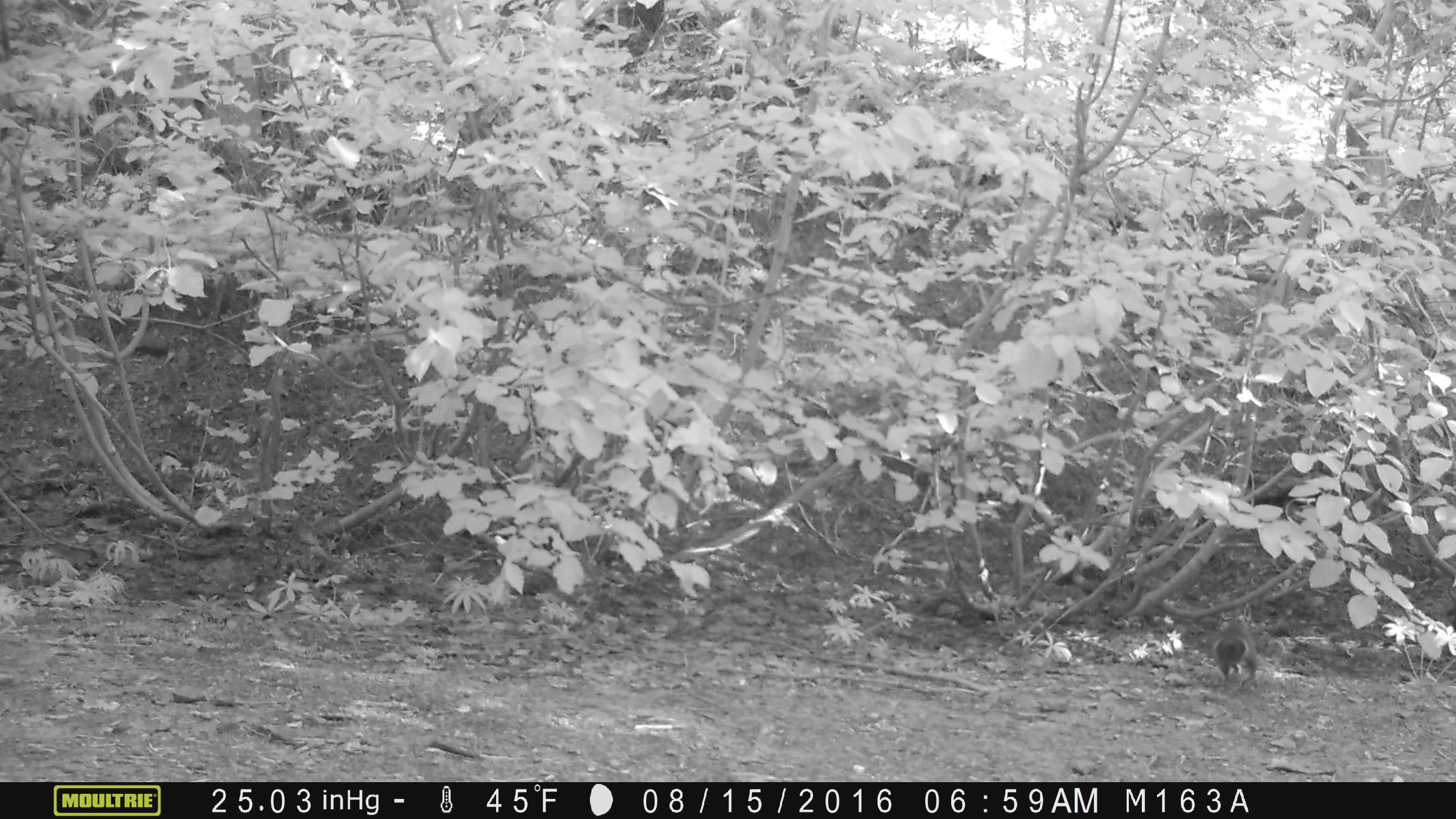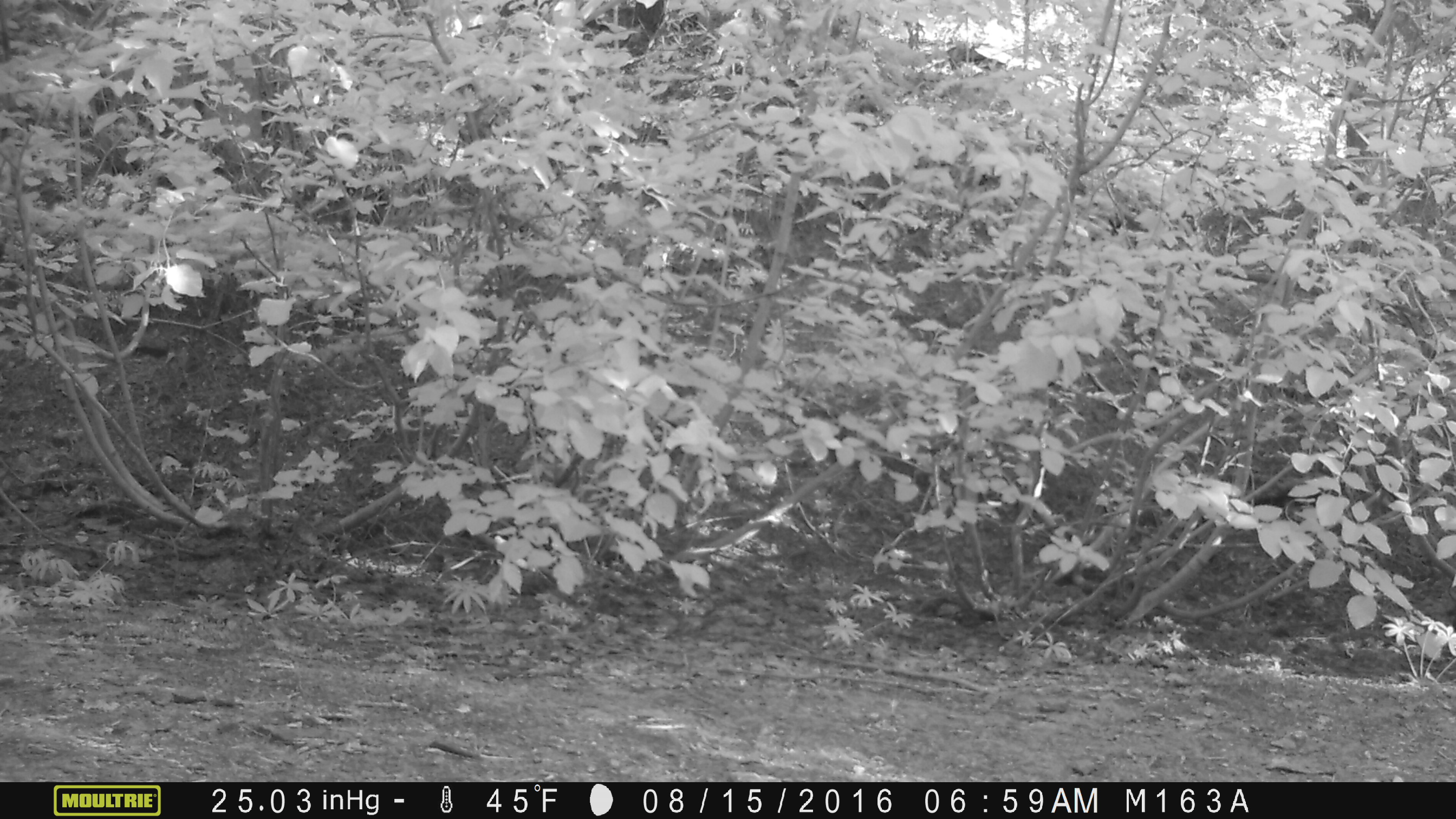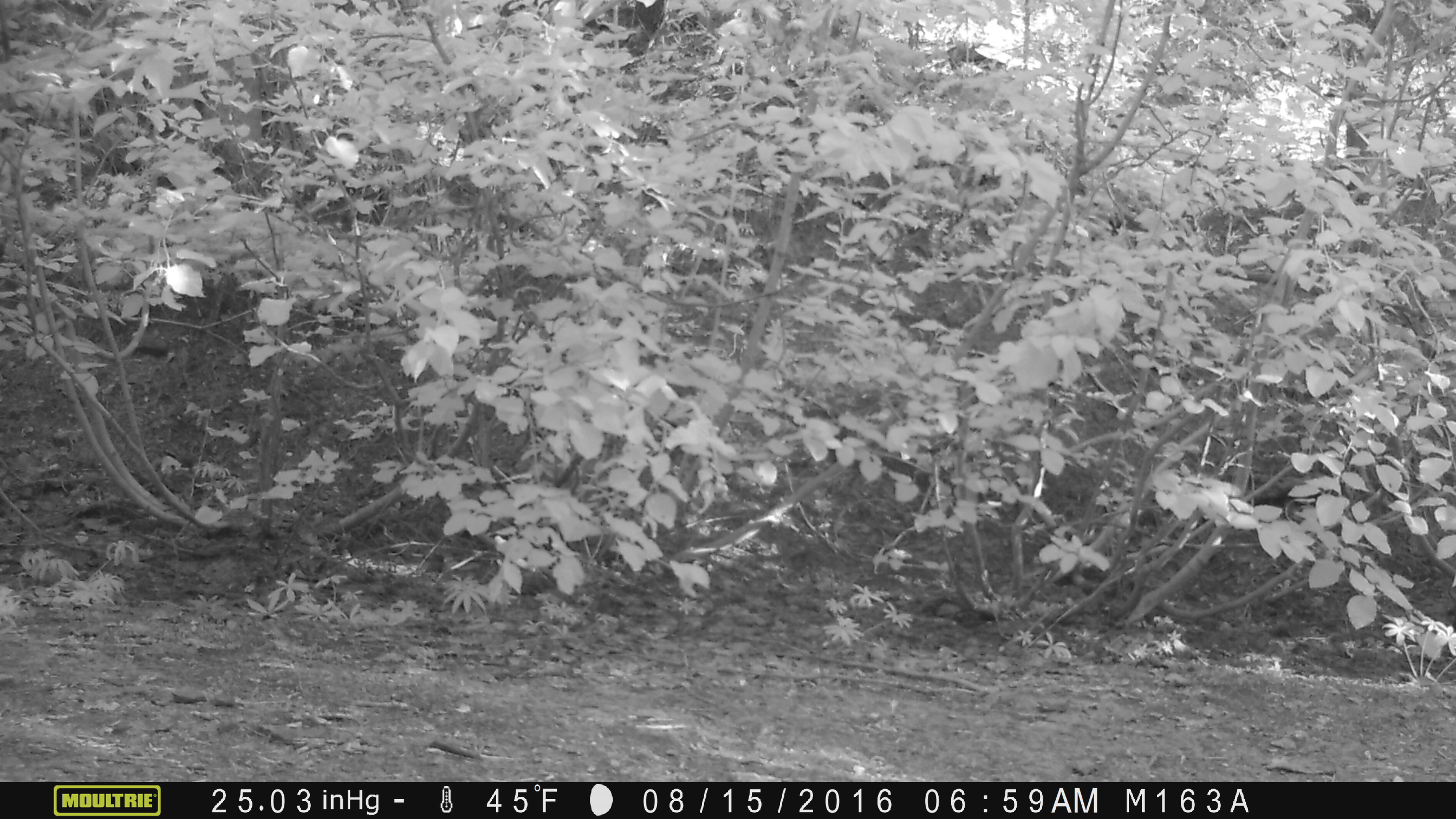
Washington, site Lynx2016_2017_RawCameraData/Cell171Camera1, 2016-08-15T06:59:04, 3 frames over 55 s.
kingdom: Animalia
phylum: Chordata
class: Mammalia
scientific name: Mammalia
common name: small mammal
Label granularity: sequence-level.